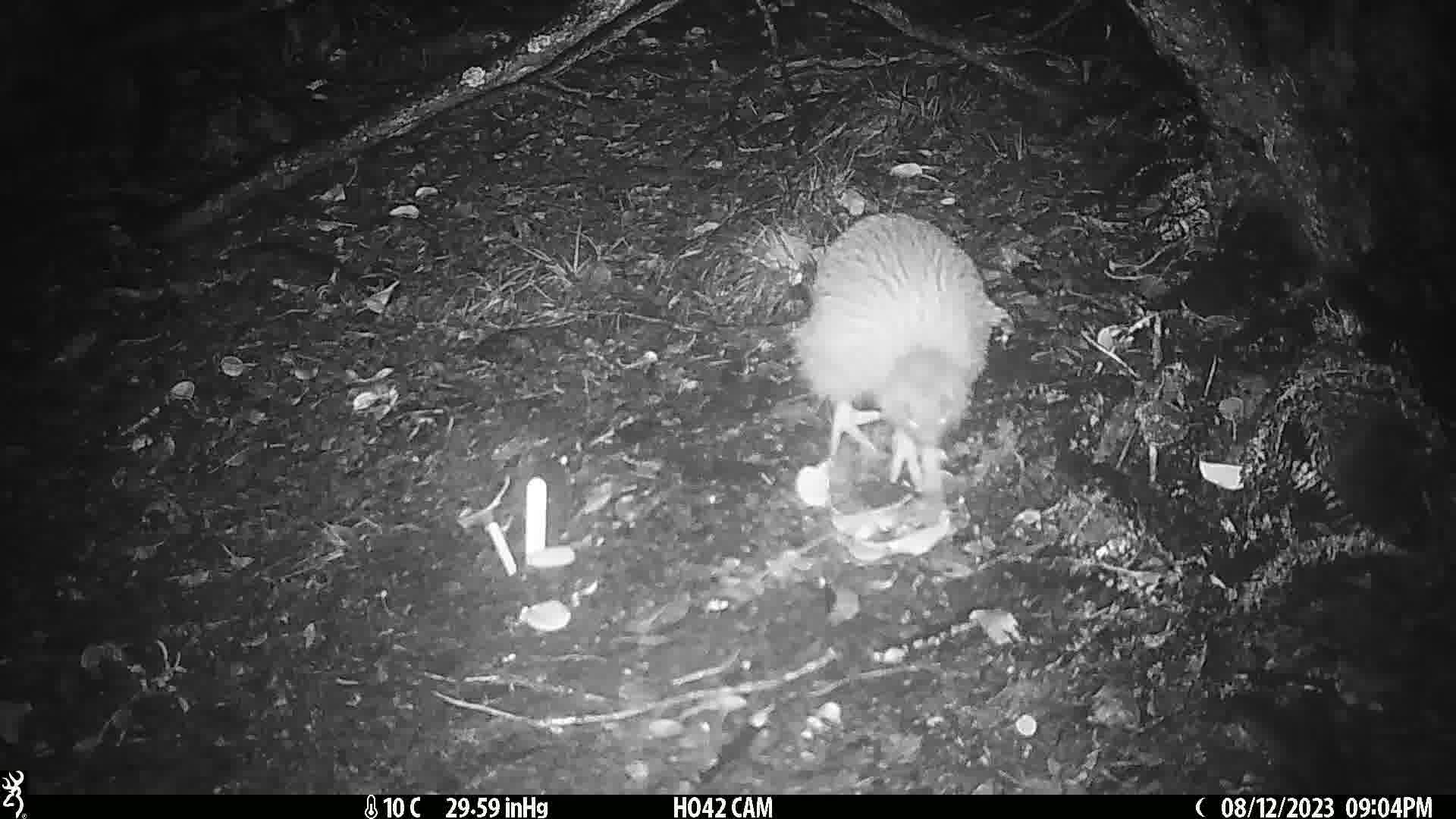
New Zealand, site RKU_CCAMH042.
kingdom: Animalia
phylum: Chordata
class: Aves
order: Apterygiformes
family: Apterygidae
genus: Apteryx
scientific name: Apteryx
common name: kiwi